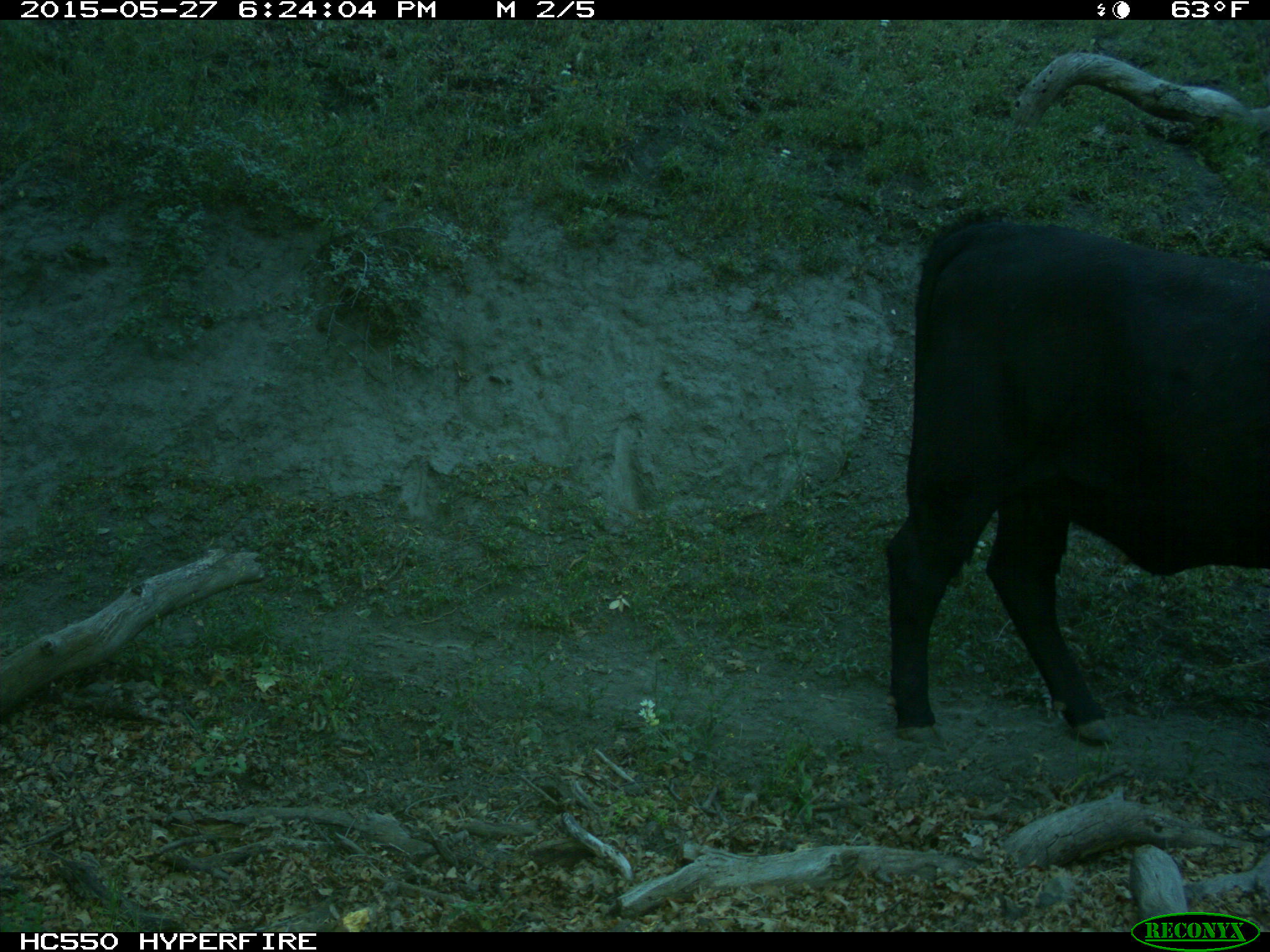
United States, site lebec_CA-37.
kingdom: Animalia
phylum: Chordata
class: Mammalia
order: Artiodactyla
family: Bovidae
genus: Bos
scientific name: Bos taurus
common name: domestic cow